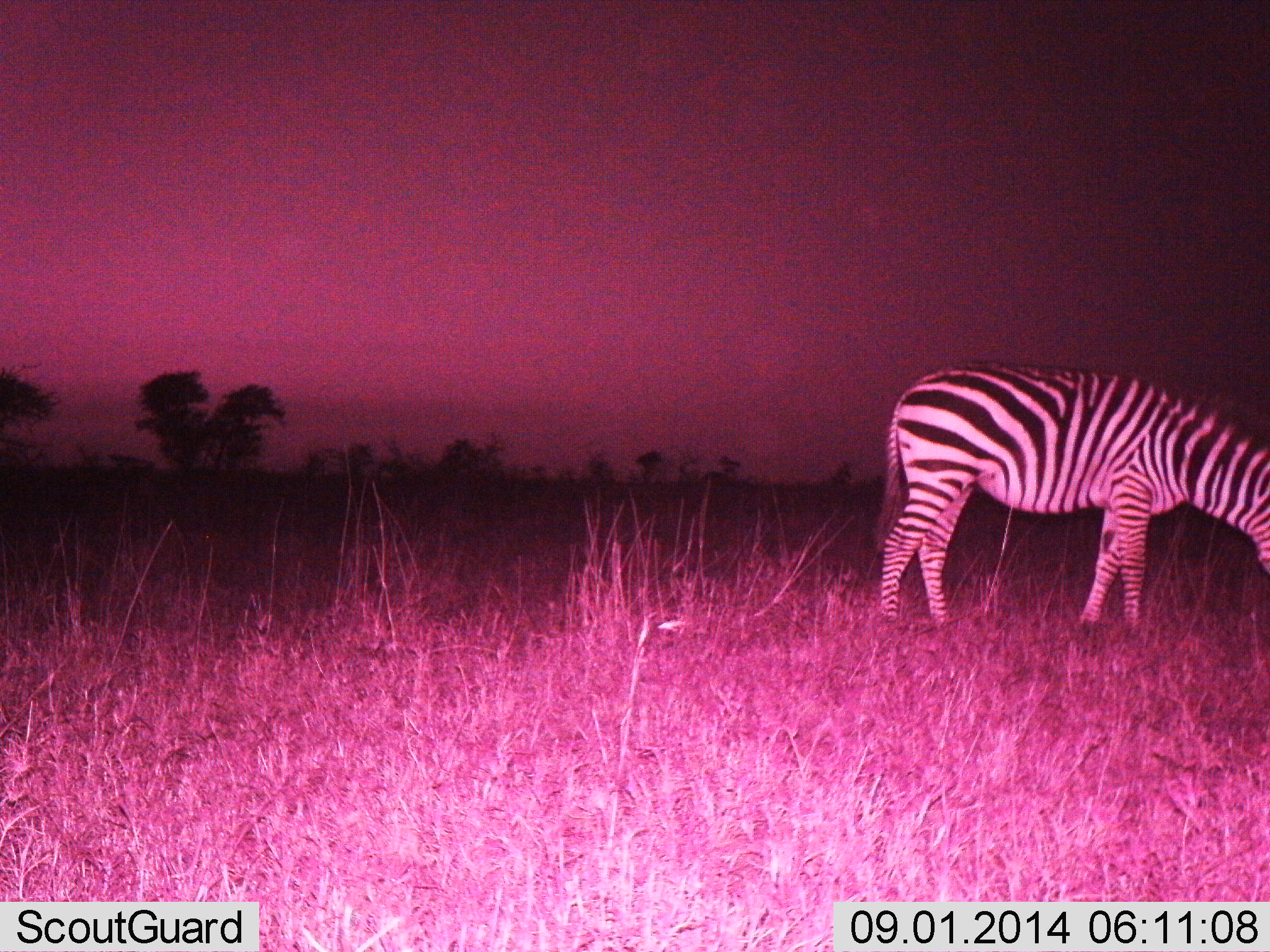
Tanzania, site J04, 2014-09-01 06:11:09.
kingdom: Animalia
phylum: Chordata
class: Mammalia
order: Perissodactyla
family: Equidae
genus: Equus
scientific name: Equus quagga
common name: plains zebra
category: zebra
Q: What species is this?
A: Zebra (plains zebra) (Equus quagga).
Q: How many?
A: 1.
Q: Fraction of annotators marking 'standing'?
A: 30%.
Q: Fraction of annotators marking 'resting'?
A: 10%.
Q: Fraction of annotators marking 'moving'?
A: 10%.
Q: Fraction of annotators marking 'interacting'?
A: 0%.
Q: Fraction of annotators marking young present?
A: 0%.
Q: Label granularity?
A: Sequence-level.